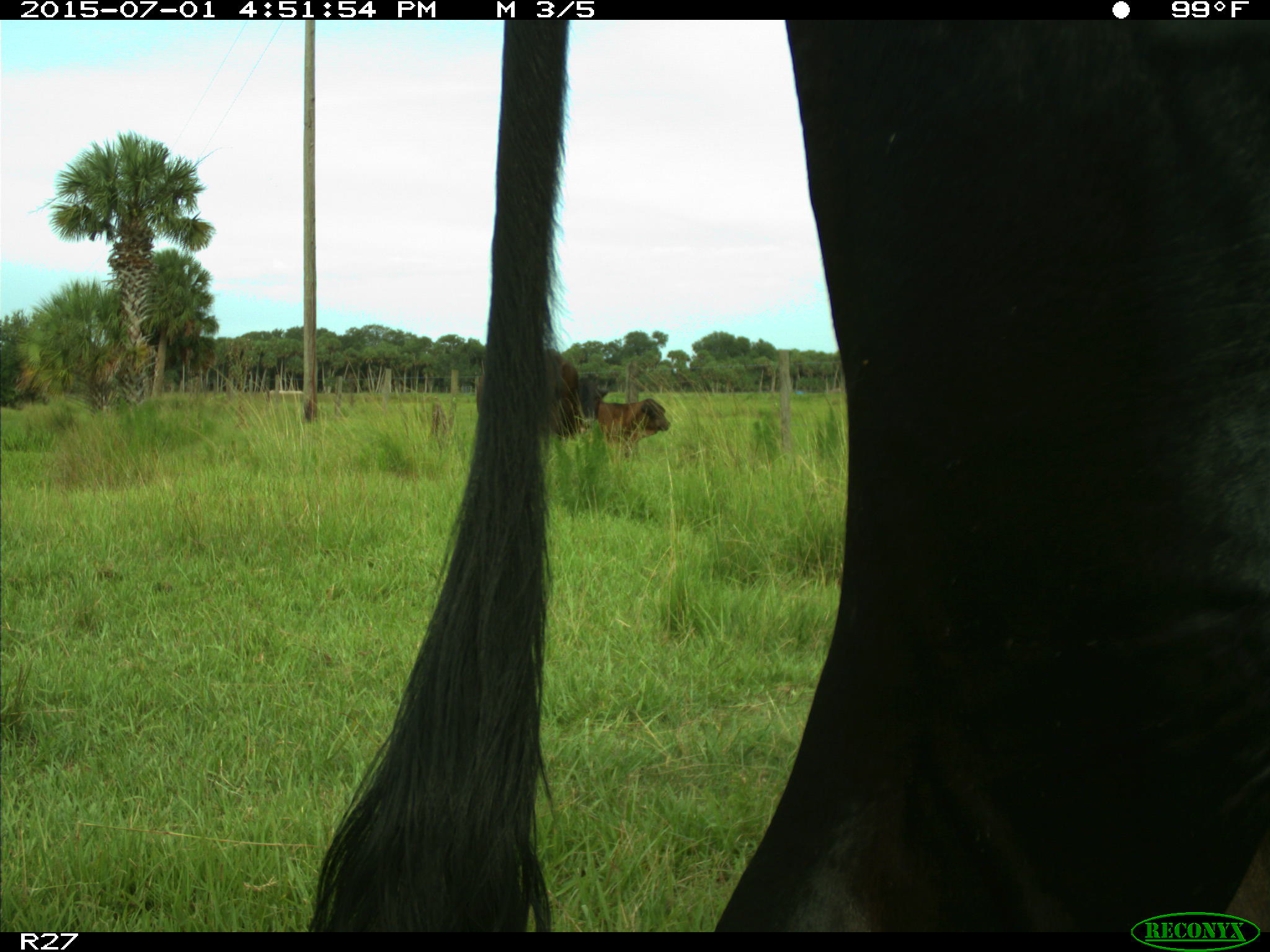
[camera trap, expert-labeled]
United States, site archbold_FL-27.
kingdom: Animalia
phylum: Chordata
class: Mammalia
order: Artiodactyla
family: Bovidae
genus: Bos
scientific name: Bos taurus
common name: domestic cow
Bos taurus (domestic cow).